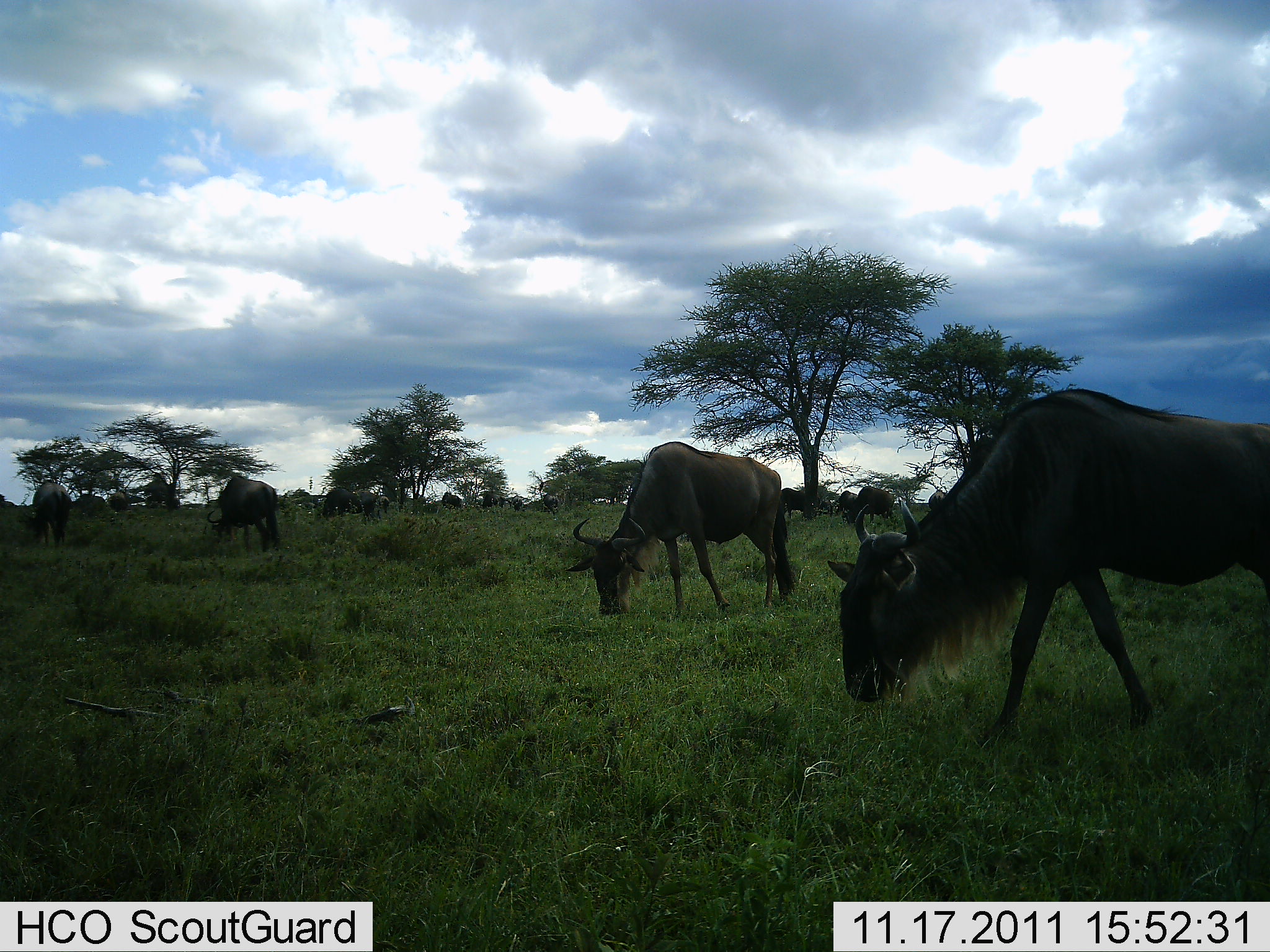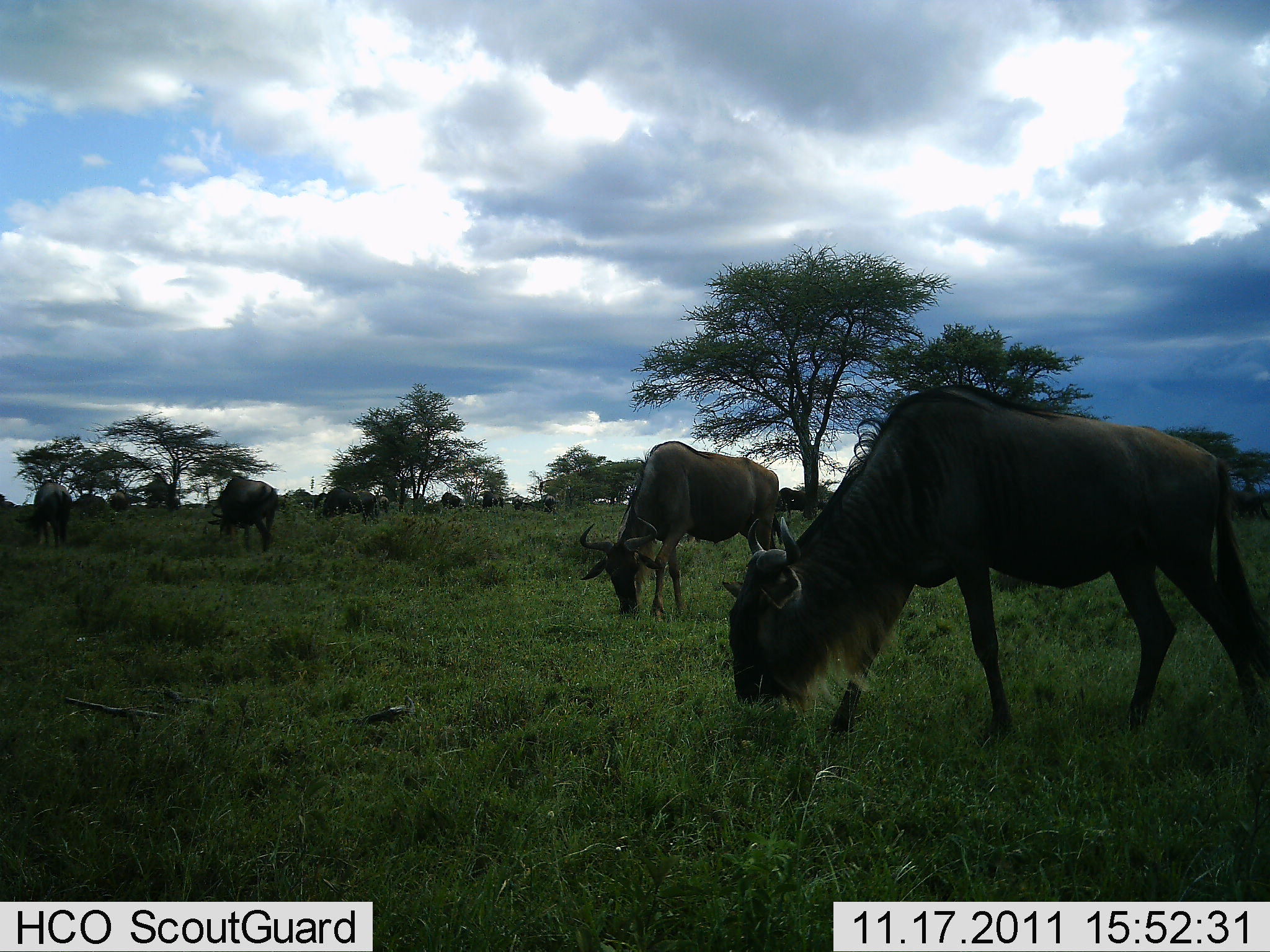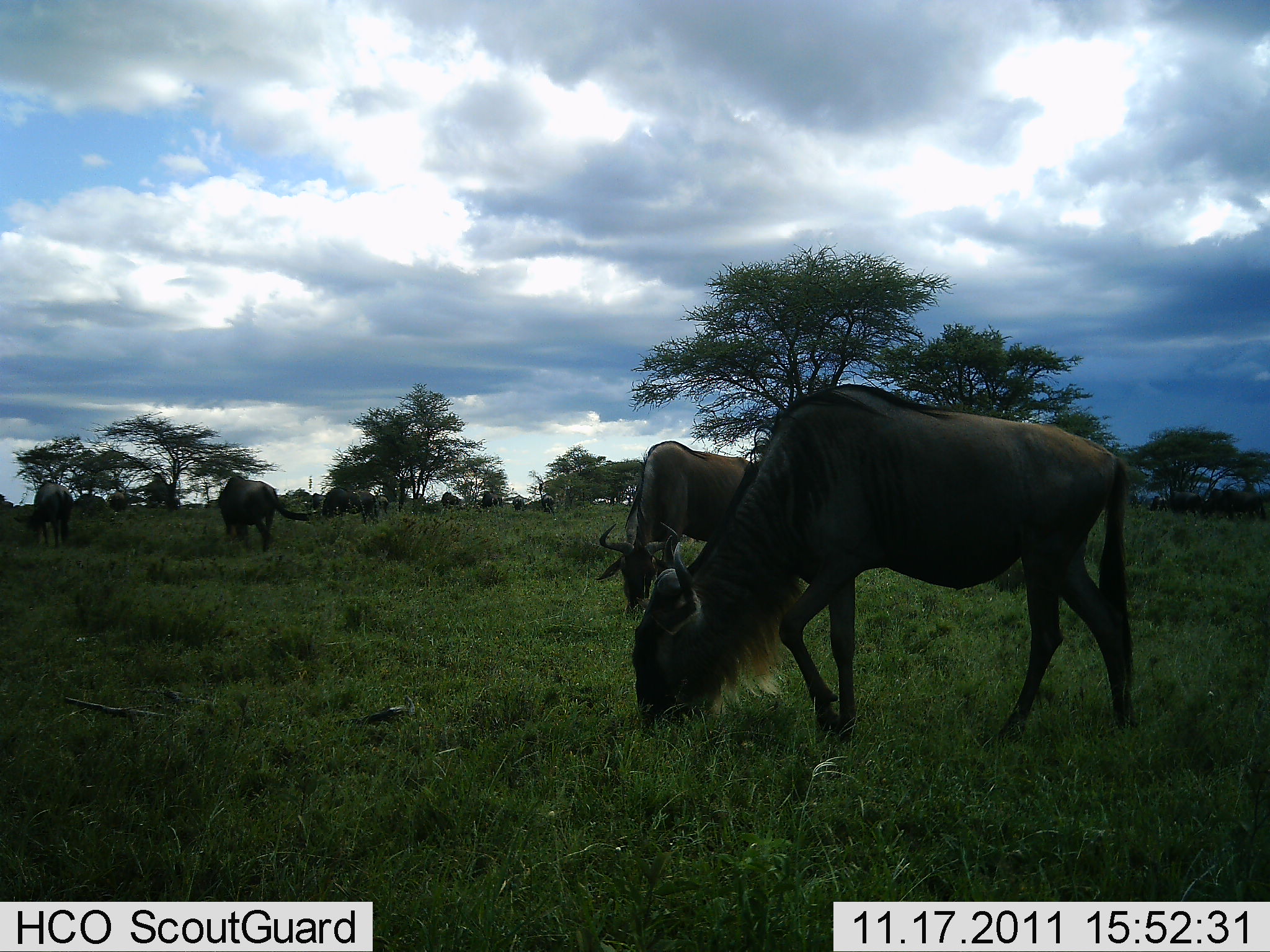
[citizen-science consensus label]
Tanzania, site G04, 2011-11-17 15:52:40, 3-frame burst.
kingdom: Animalia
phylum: Chordata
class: Mammalia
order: Artiodactyla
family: Bovidae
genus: Connochaetes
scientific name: Connochaetes taurinus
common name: blue wildebeest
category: wildebeest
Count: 11-50.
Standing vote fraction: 29%.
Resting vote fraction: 0%.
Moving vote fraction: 36%.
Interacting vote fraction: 0%.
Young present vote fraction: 0%.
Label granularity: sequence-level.